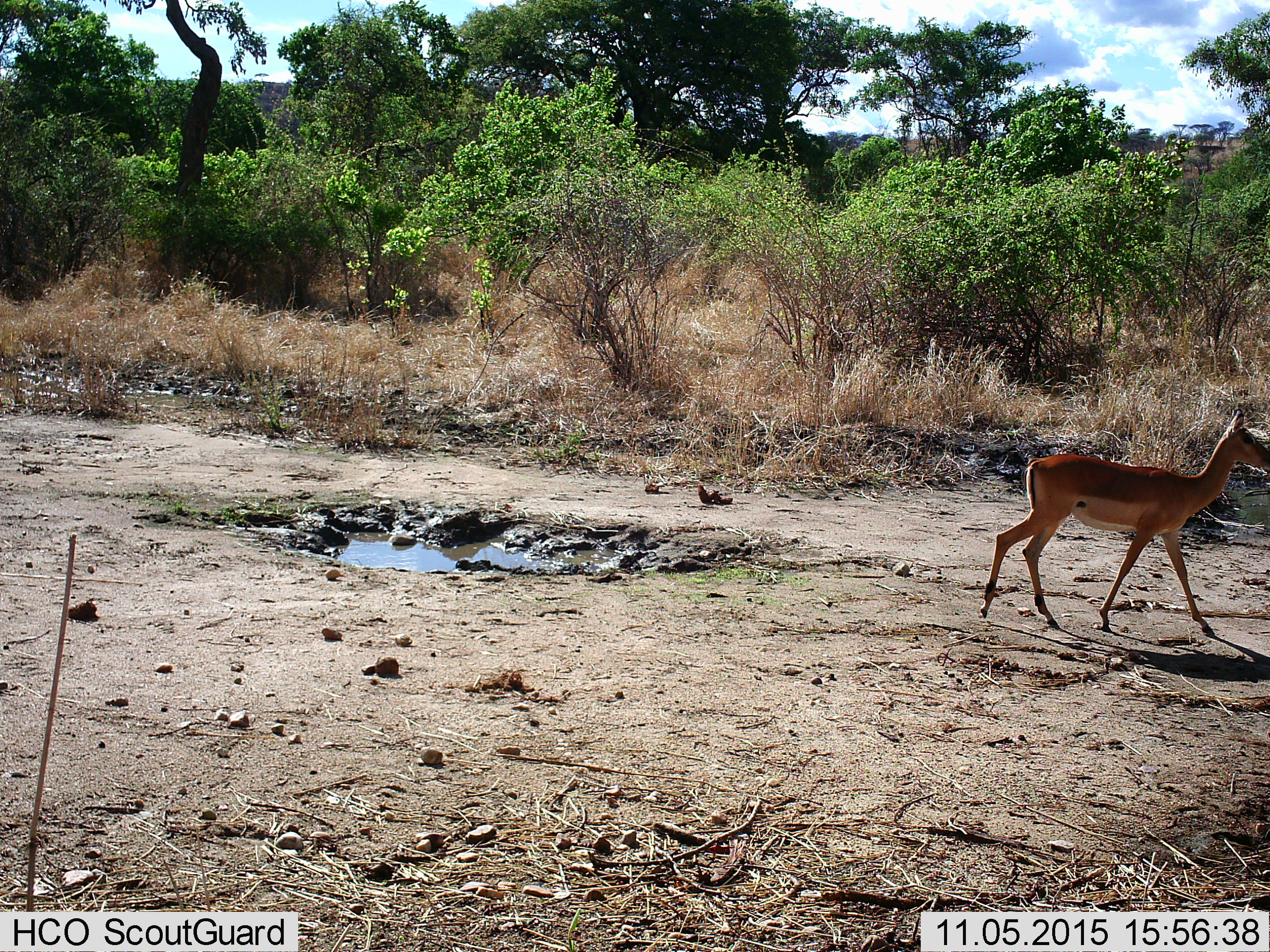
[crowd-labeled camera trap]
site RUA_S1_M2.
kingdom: Animalia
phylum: Chordata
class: Mammalia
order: Artiodactyla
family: Bovidae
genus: Aepyceros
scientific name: Aepyceros melampus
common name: impala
Impala (Aepyceros melampus), count 1. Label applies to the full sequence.